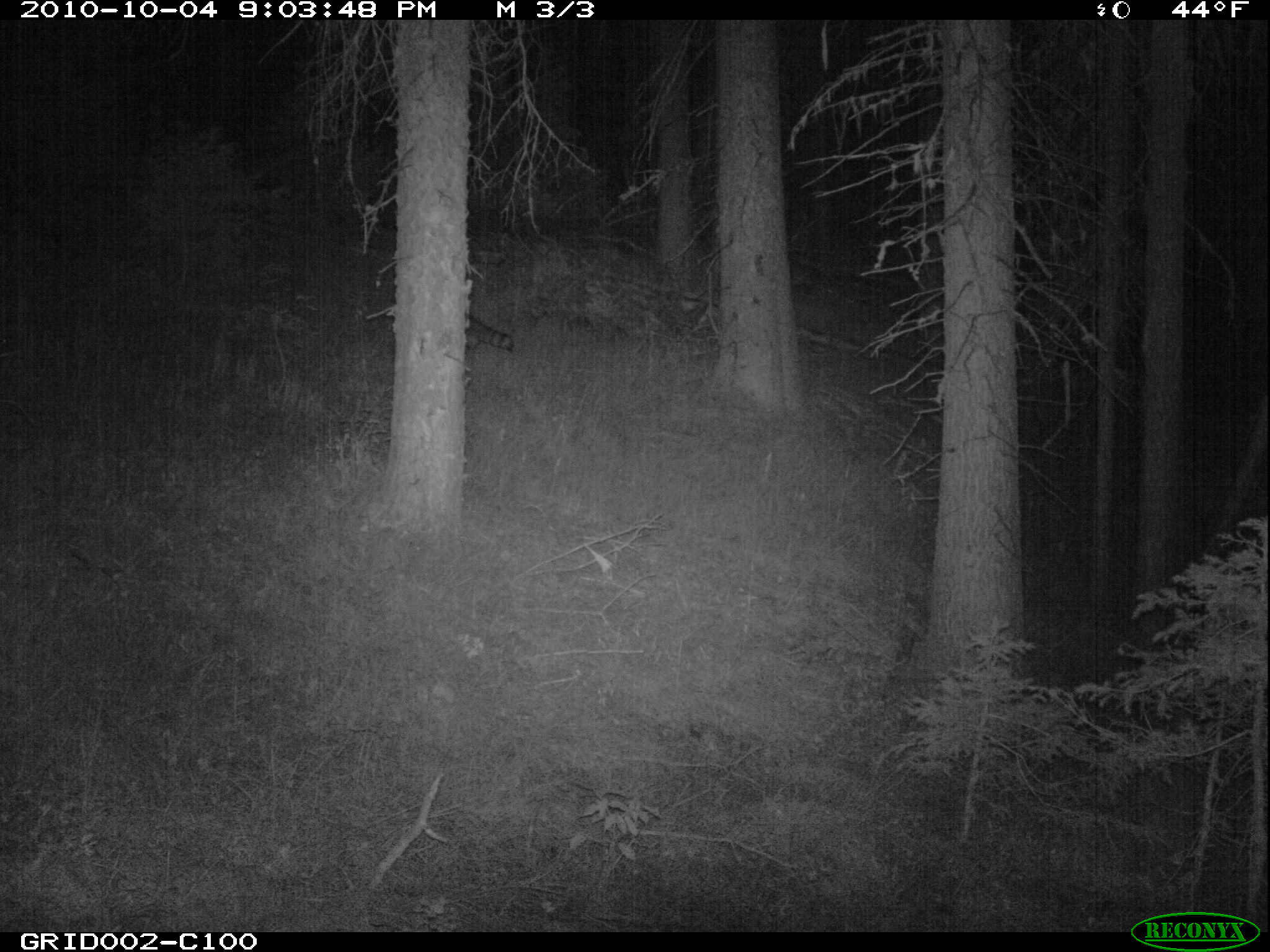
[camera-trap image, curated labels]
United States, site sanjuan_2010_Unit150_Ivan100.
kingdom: Animalia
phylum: Chordata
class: Mammalia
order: Carnivora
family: Procyonidae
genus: Procyon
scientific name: Procyon lotor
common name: common raccoon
Procyon lotor (common raccoon).